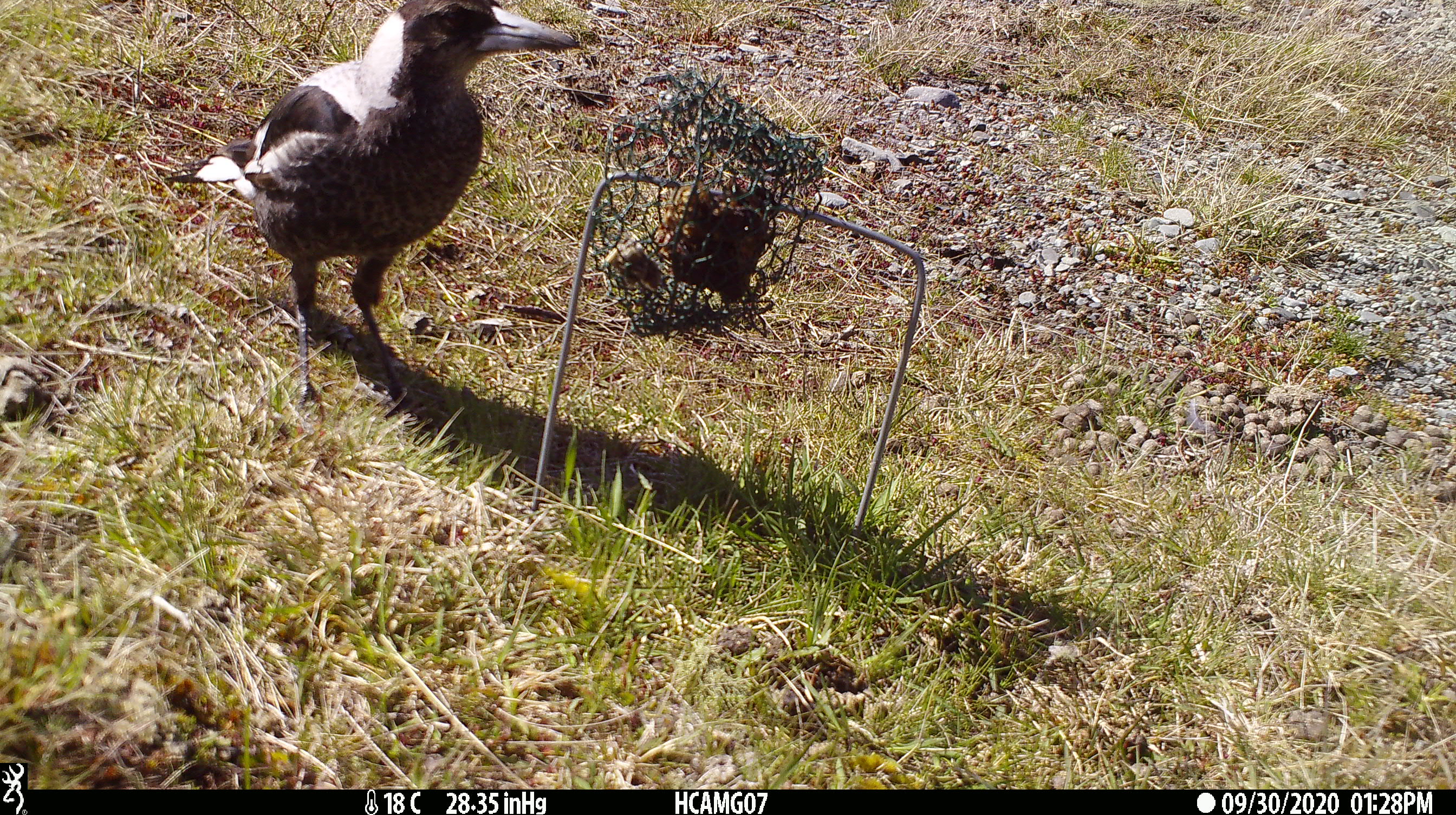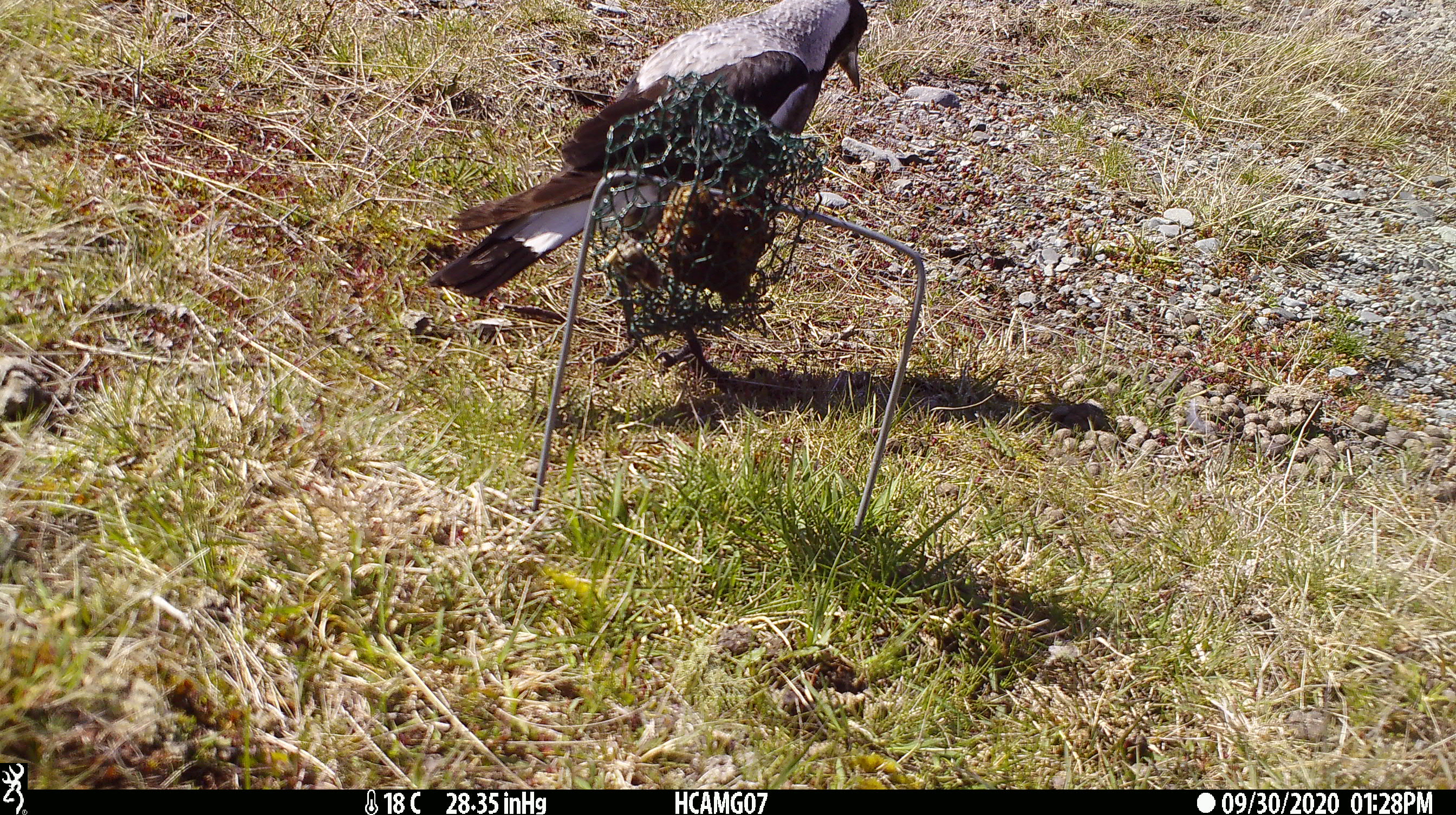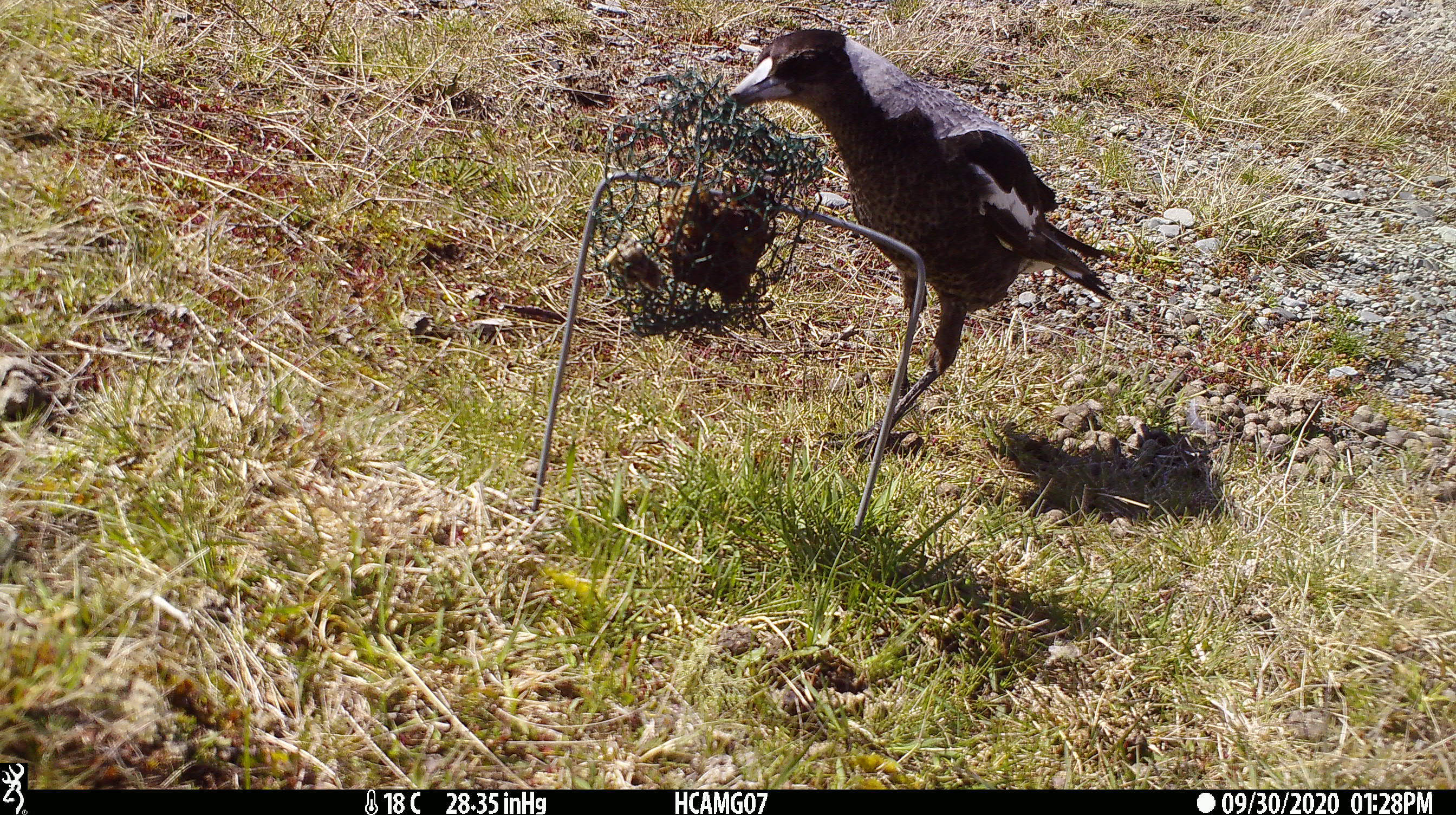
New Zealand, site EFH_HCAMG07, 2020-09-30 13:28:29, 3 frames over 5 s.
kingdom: Animalia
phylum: Chordata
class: Aves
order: Passeriformes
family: Artamidae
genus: Gymnorhina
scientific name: Gymnorhina tibicen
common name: australian magpie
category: magpie